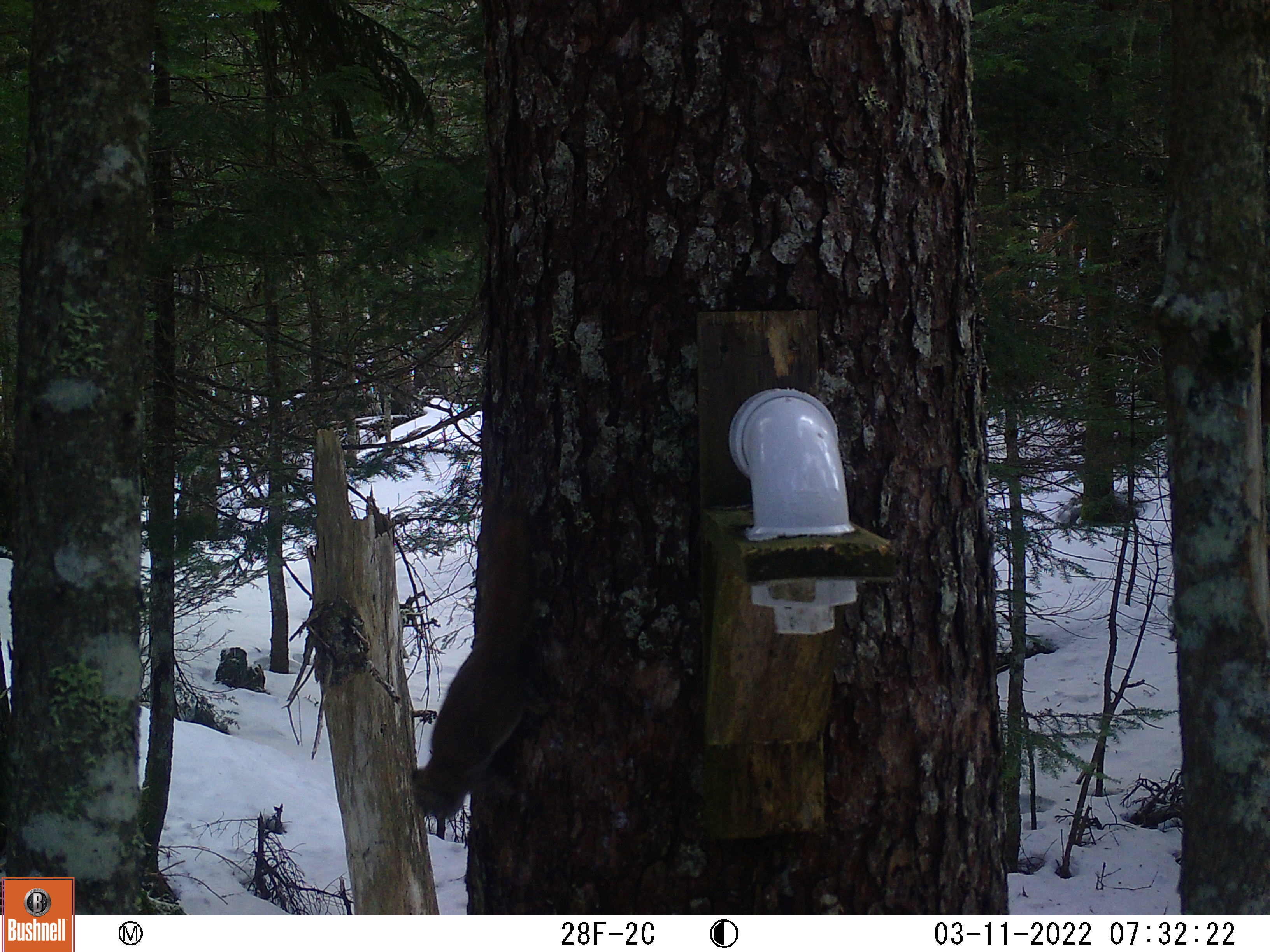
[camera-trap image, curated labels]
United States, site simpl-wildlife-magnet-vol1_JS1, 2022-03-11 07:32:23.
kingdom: Animalia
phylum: Chordata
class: Mammalia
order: Rodentia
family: Sciuridae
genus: Tamiasciurus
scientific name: Tamiasciurus hudsonicus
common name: red squirrel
Red squirrel (Tamiasciurus hudsonicus).